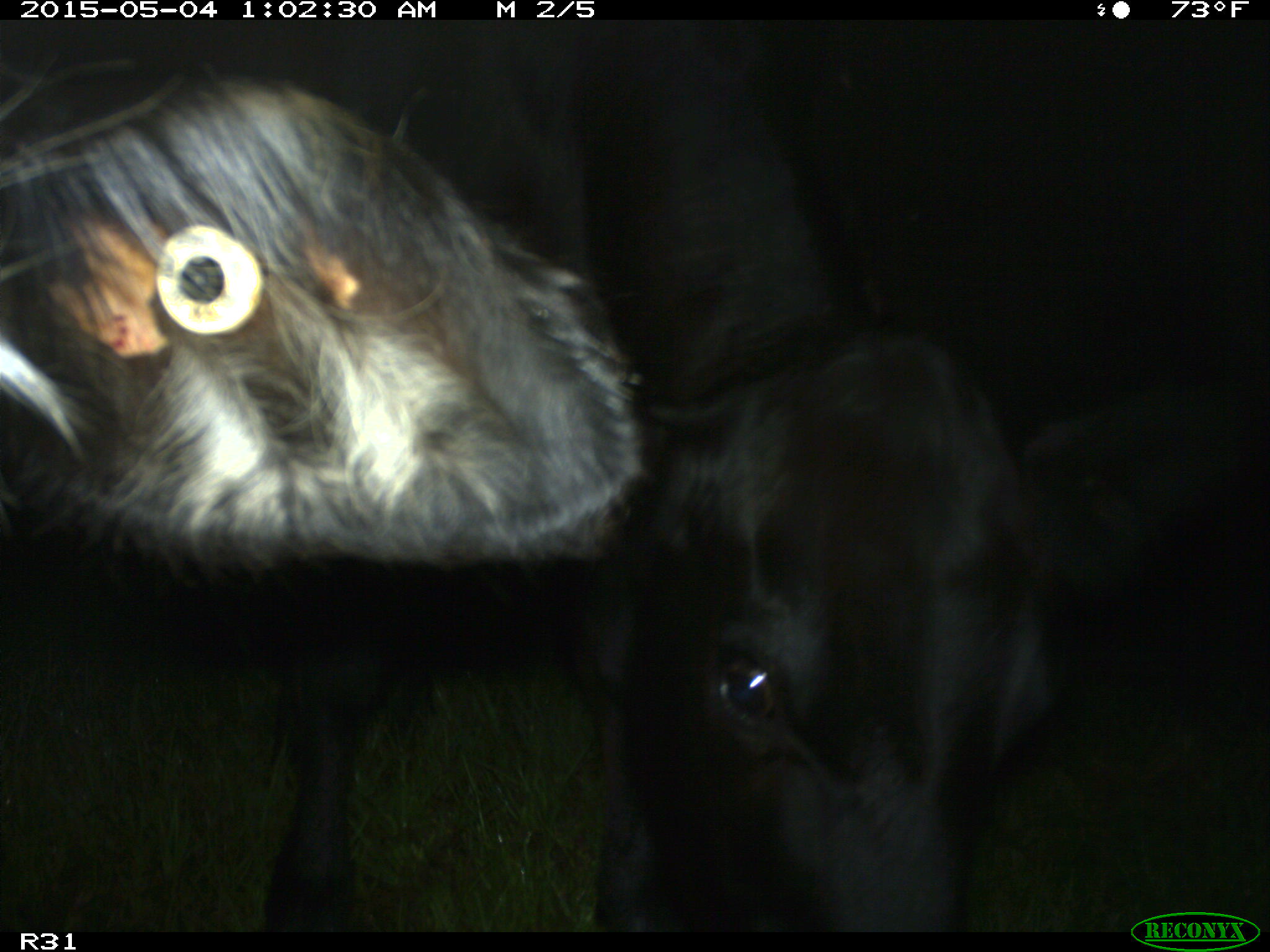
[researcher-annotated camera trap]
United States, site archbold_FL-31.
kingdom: Animalia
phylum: Chordata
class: Mammalia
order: Artiodactyla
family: Bovidae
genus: Bos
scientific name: Bos taurus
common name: domestic cow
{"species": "Bos taurus (domestic cow)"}